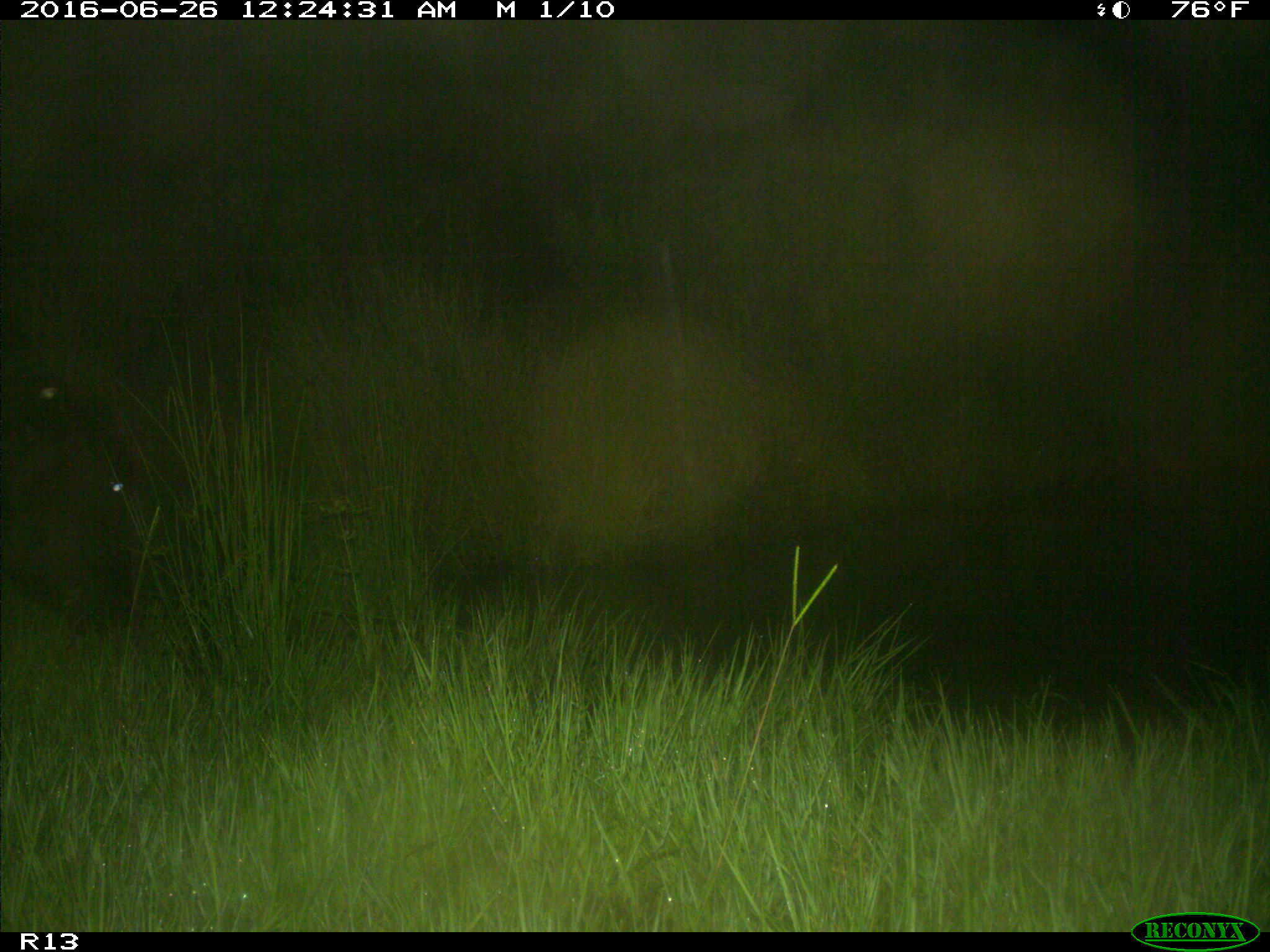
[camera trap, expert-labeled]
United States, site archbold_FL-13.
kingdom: Animalia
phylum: Chordata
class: Mammalia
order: Artiodactyla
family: Bovidae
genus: Bos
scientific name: Bos taurus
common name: domestic cow